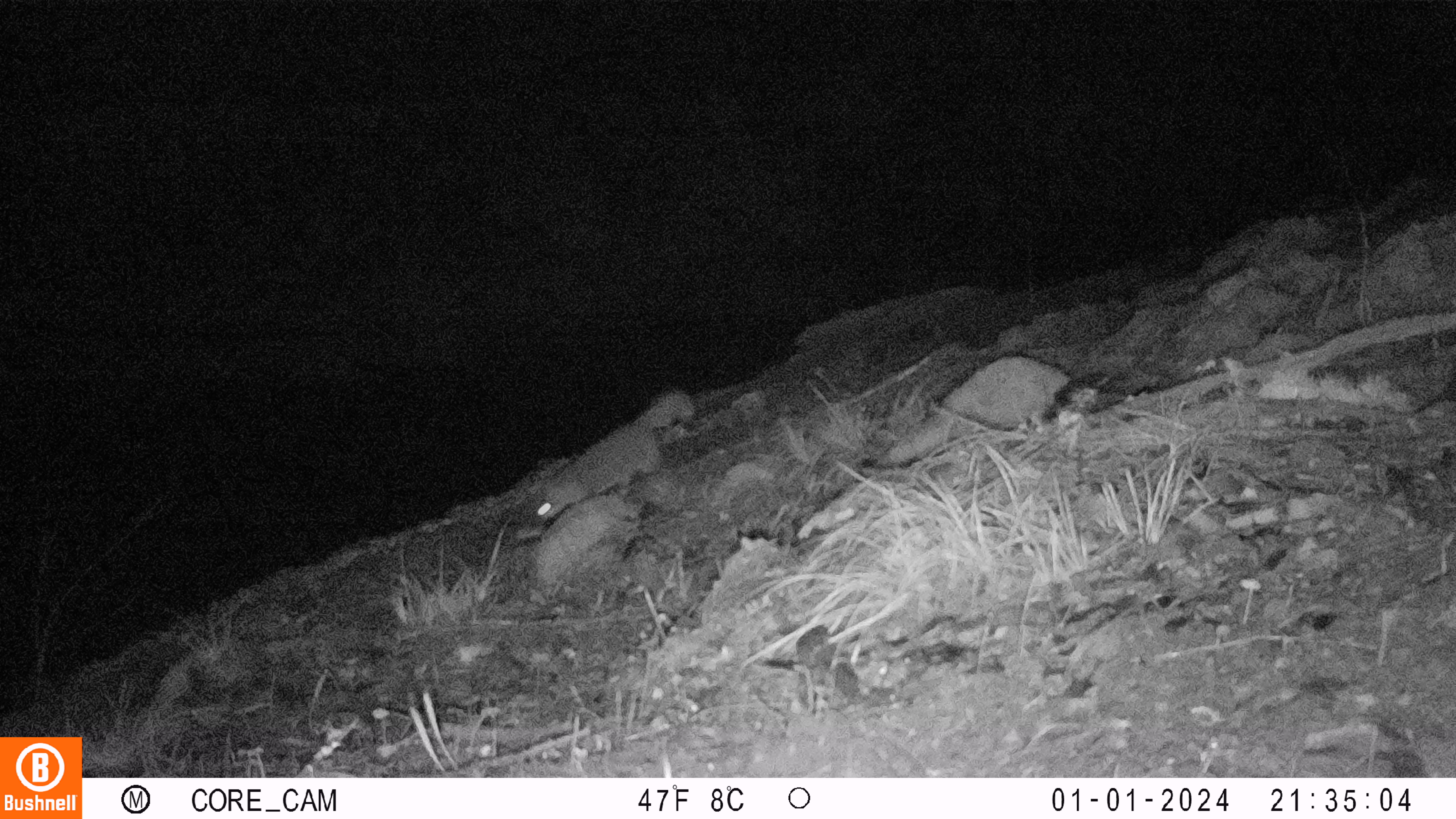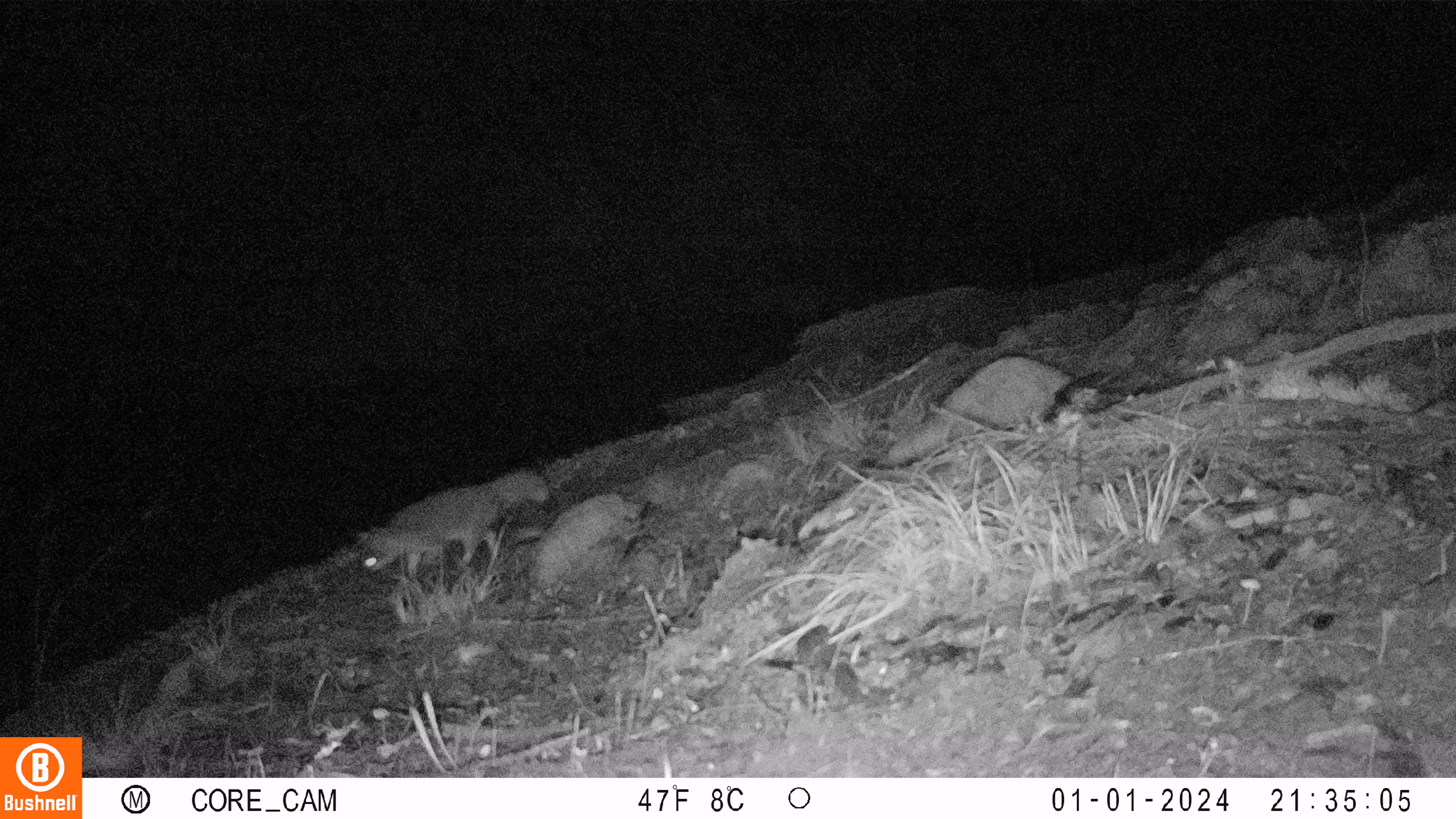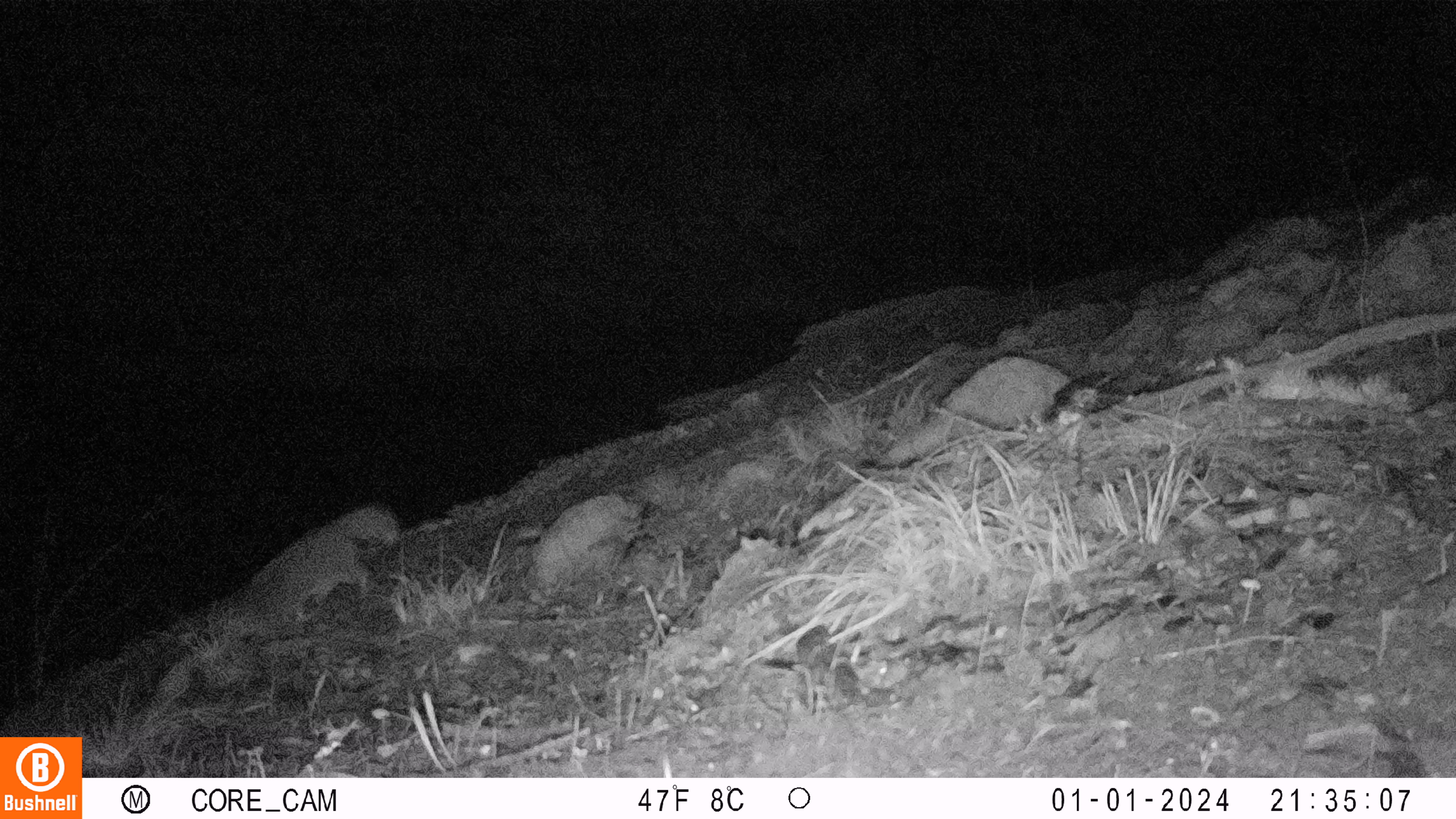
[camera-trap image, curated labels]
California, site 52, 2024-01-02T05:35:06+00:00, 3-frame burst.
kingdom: Animalia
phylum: Chordata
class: Mammalia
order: Carnivora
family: Canidae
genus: Urocyon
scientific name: Urocyon cinereoargenteus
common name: gray fox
Gray fox (Urocyon cinereoargenteus).